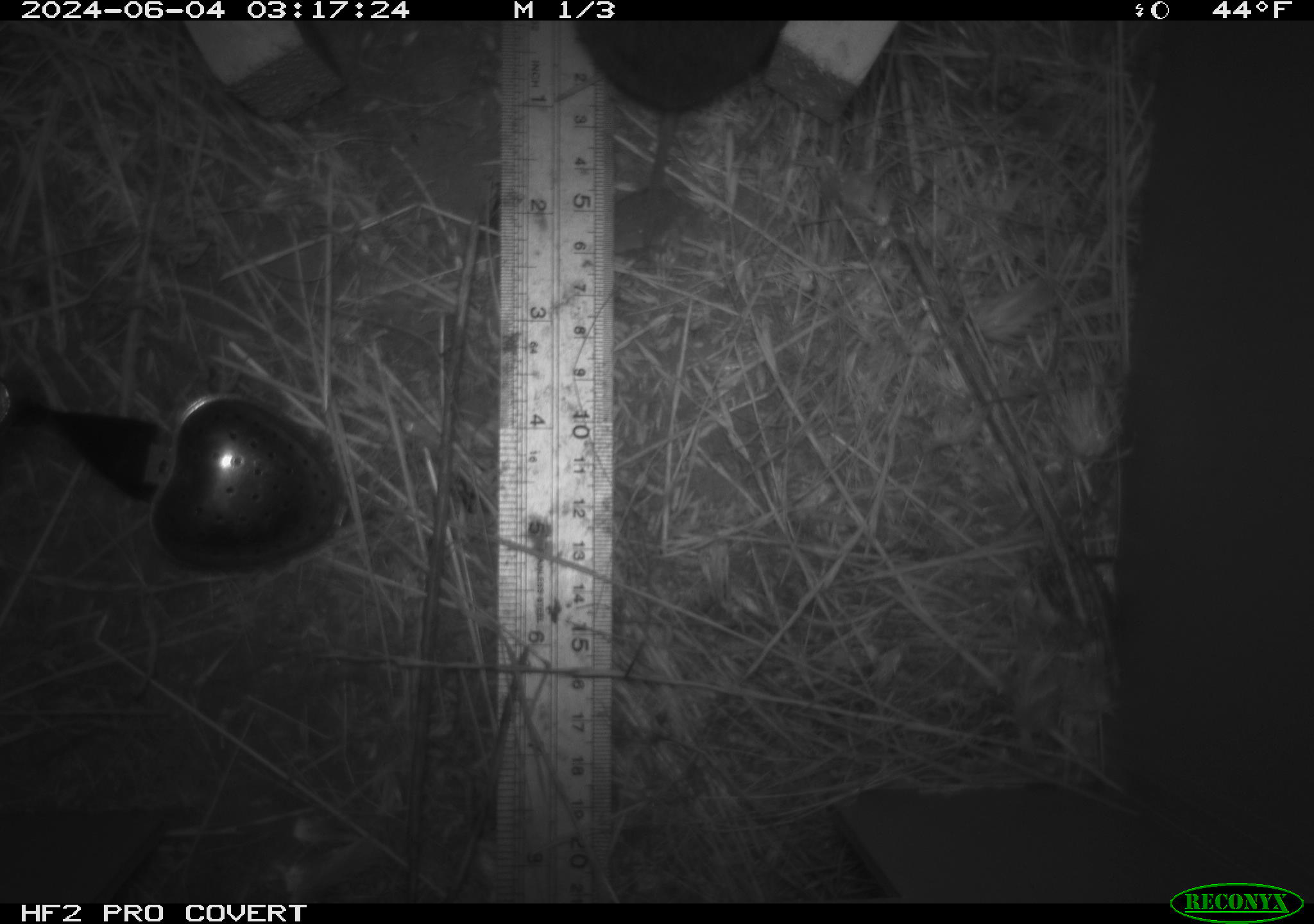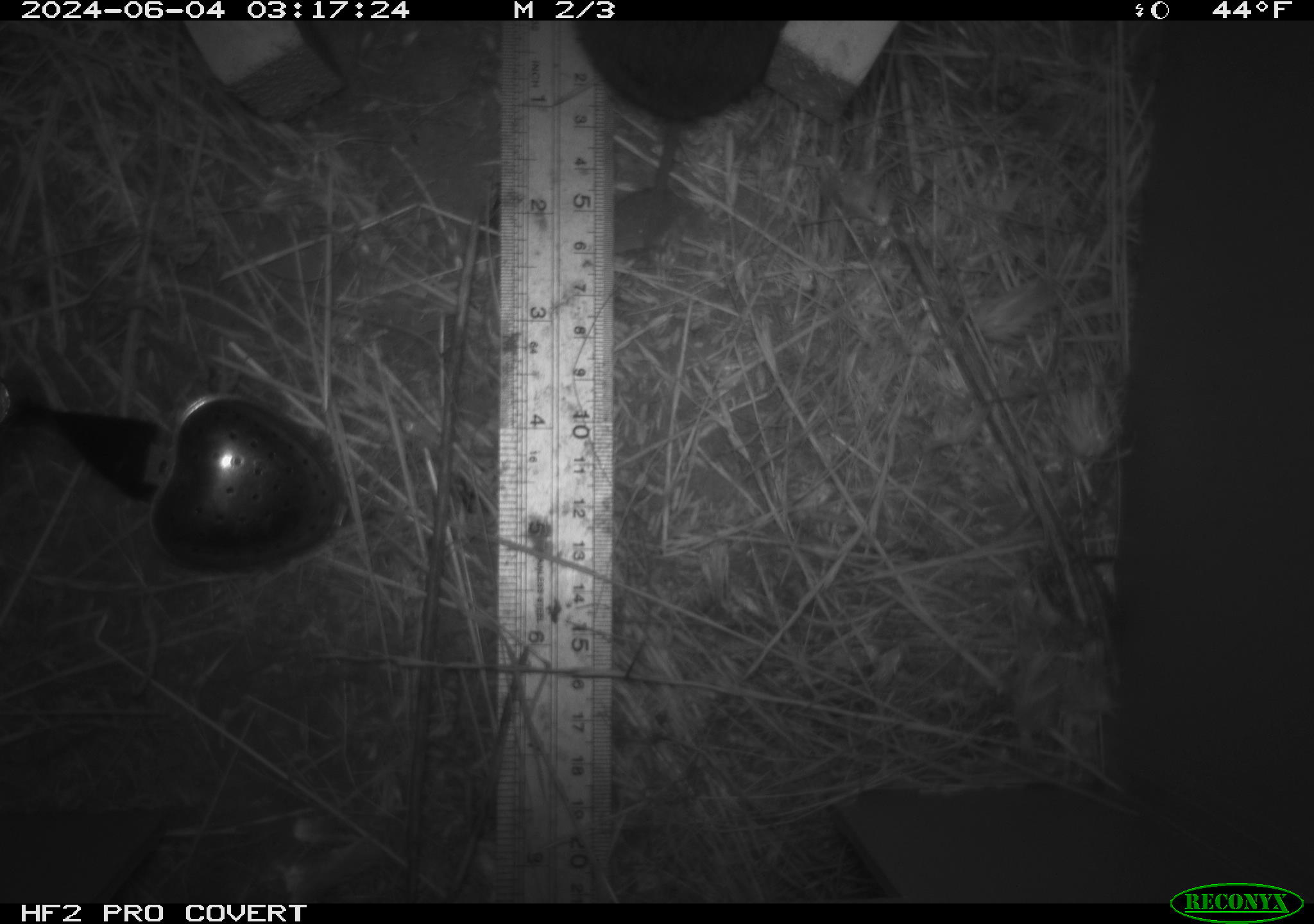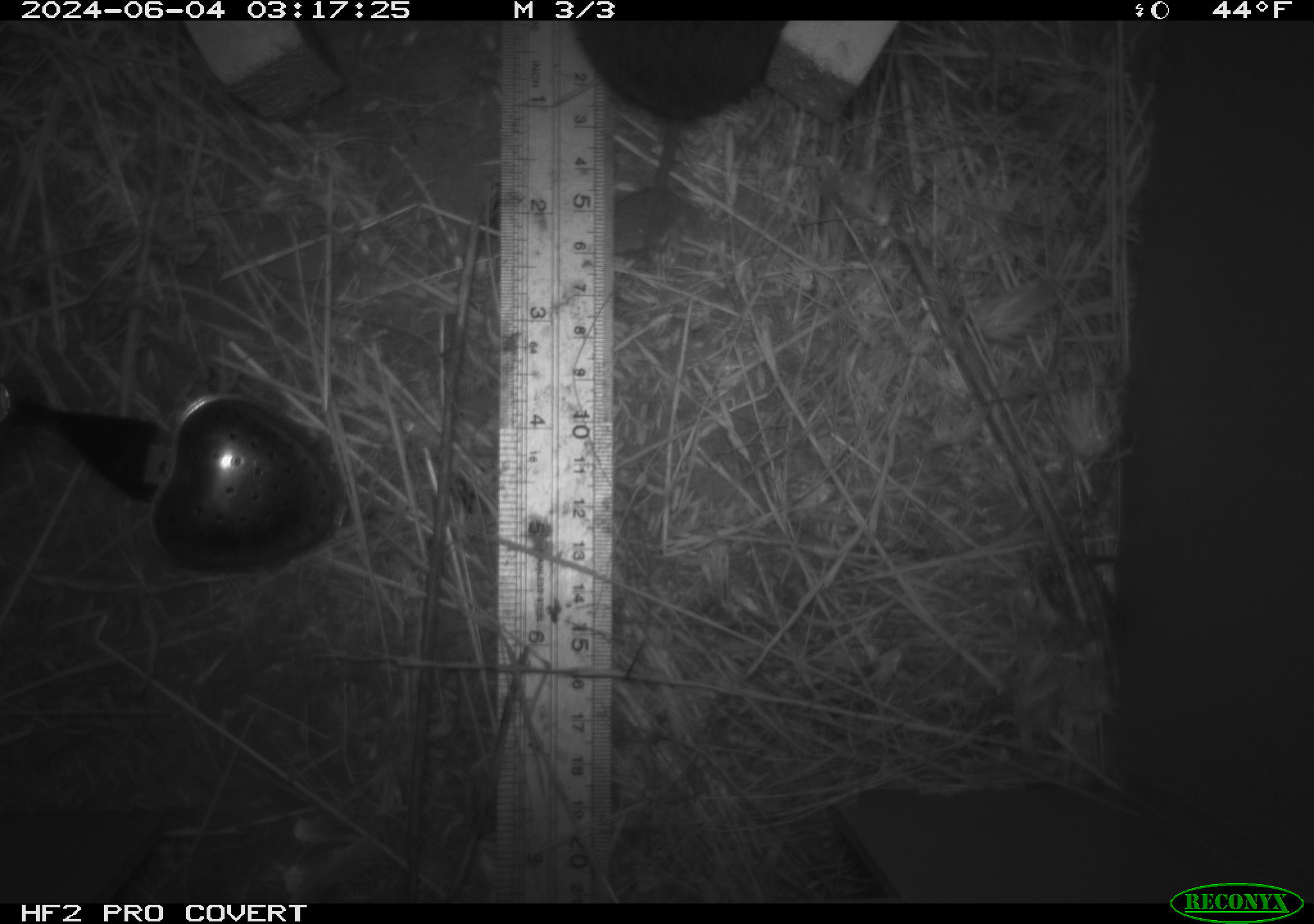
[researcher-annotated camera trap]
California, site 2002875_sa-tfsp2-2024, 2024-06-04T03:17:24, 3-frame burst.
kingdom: Animalia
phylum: Chordata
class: Mammalia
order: Rodentia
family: Cricetidae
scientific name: Arvicolinae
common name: voles, lemmings, and muskrats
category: arvicolinae subfamily